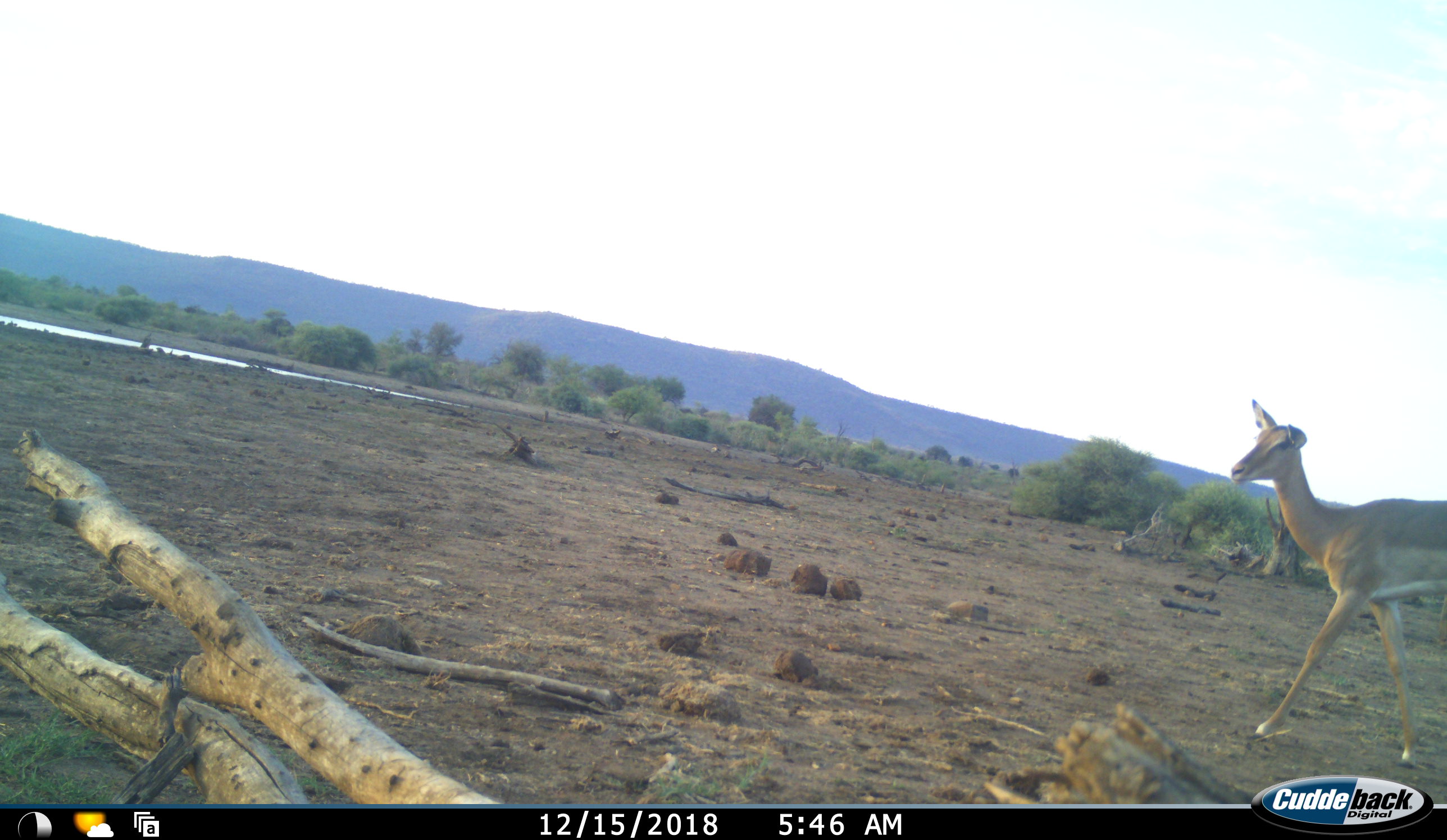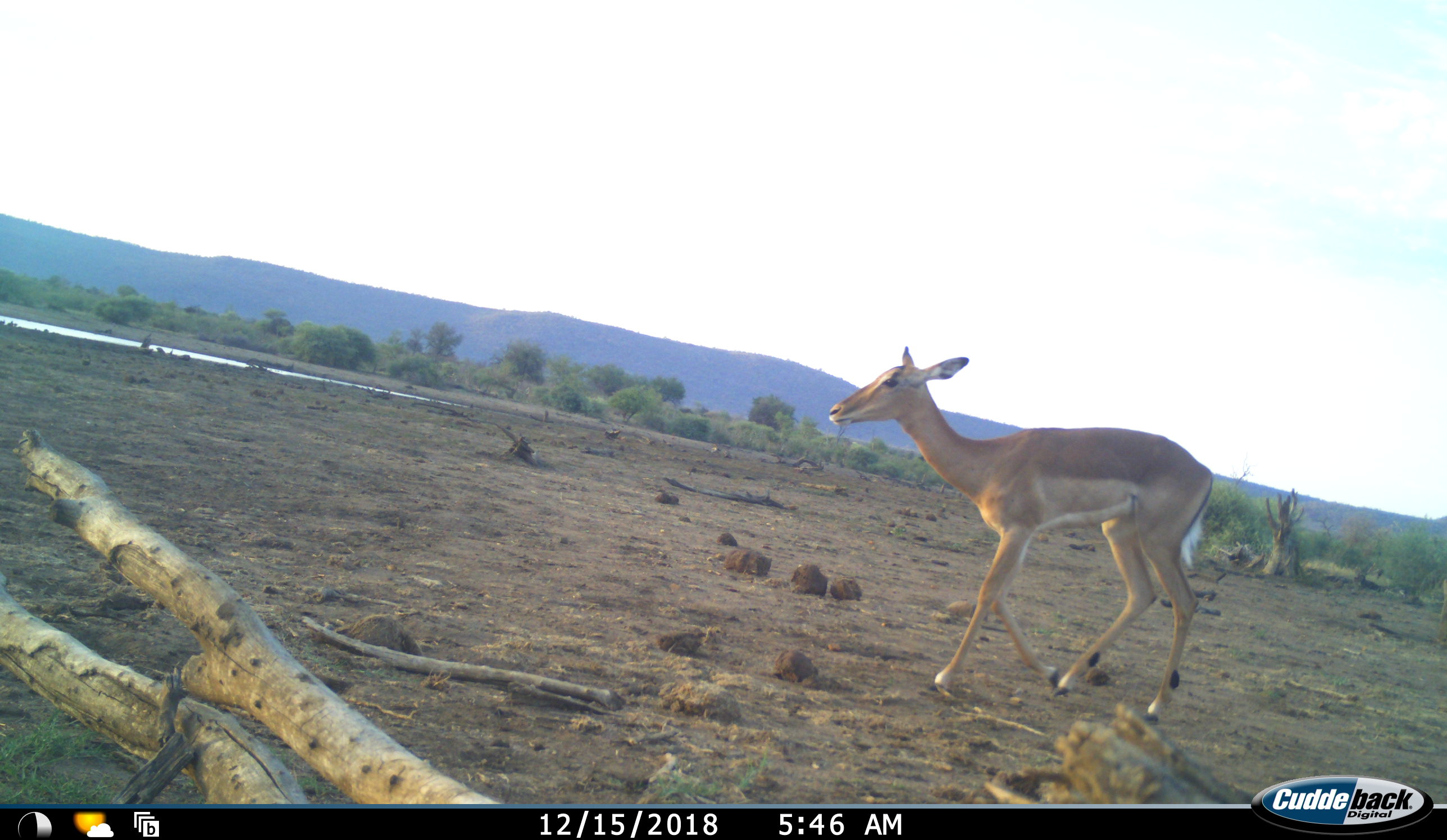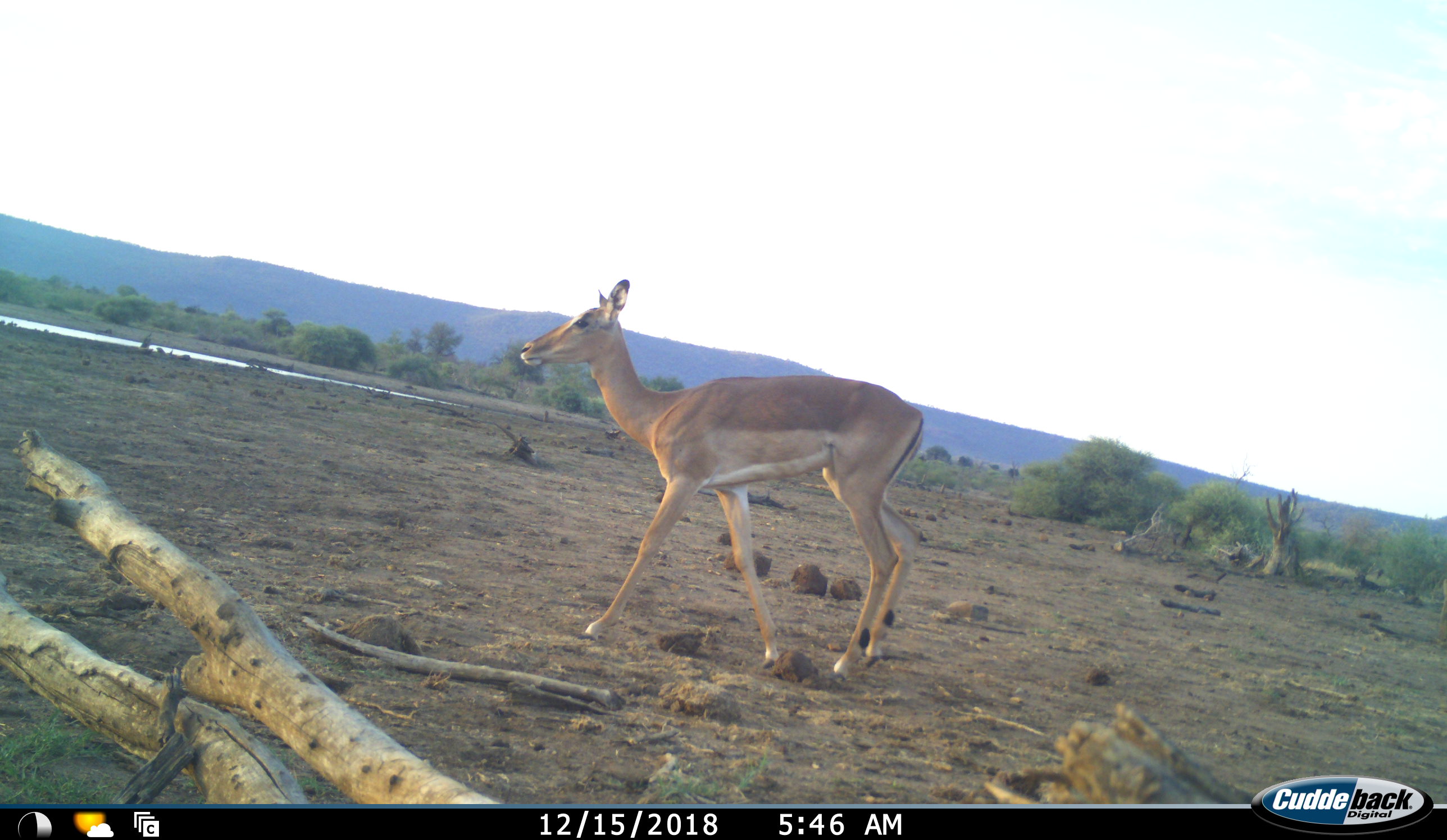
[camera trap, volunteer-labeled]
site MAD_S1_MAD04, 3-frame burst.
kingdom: Animalia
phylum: Chordata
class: Mammalia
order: Artiodactyla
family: Bovidae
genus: Aepyceros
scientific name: Aepyceros melampus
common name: impala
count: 1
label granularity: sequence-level